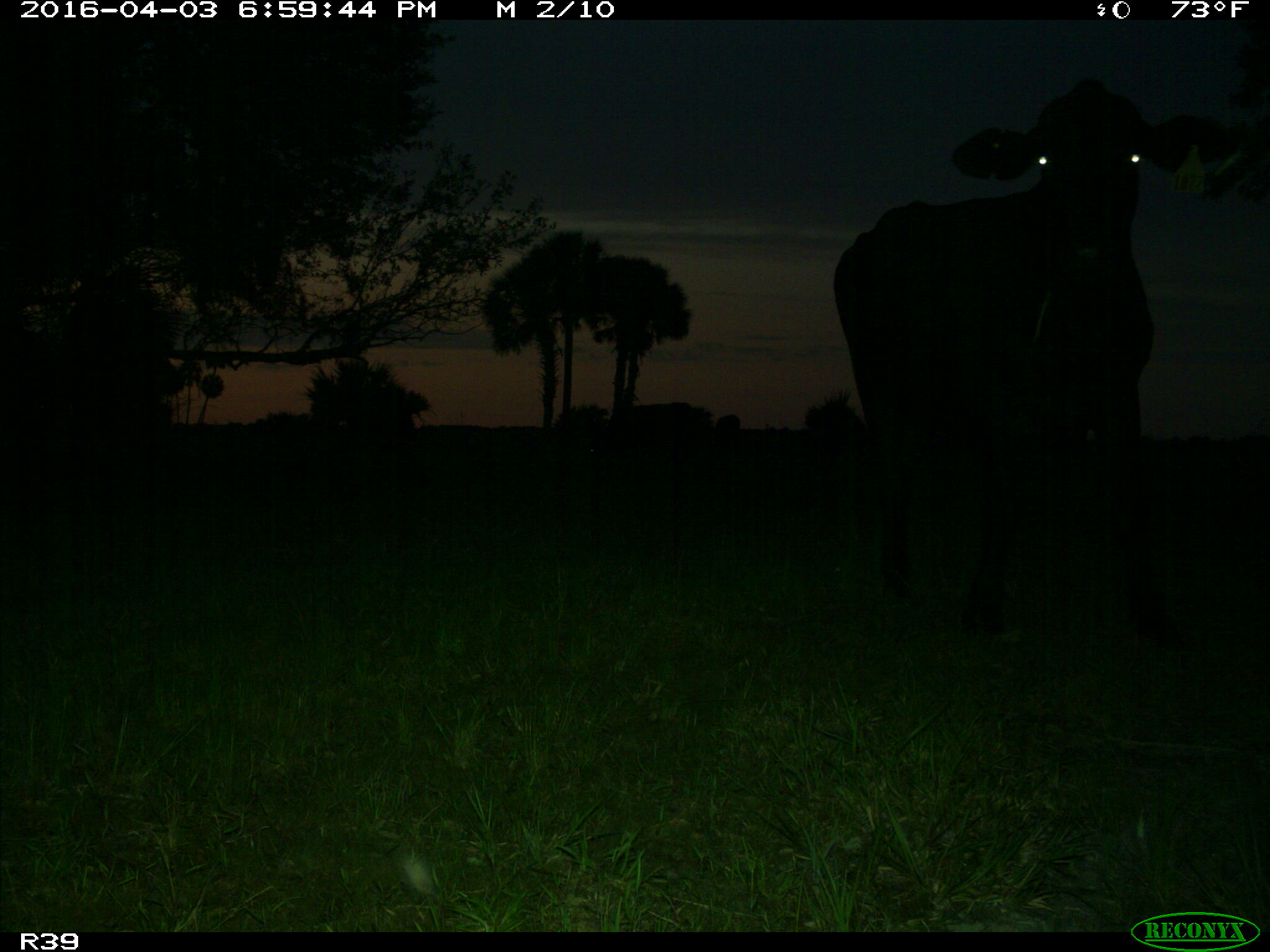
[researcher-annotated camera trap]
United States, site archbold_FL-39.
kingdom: Animalia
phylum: Chordata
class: Mammalia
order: Artiodactyla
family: Bovidae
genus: Bos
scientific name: Bos taurus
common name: domestic cow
Bos taurus (domestic cow).